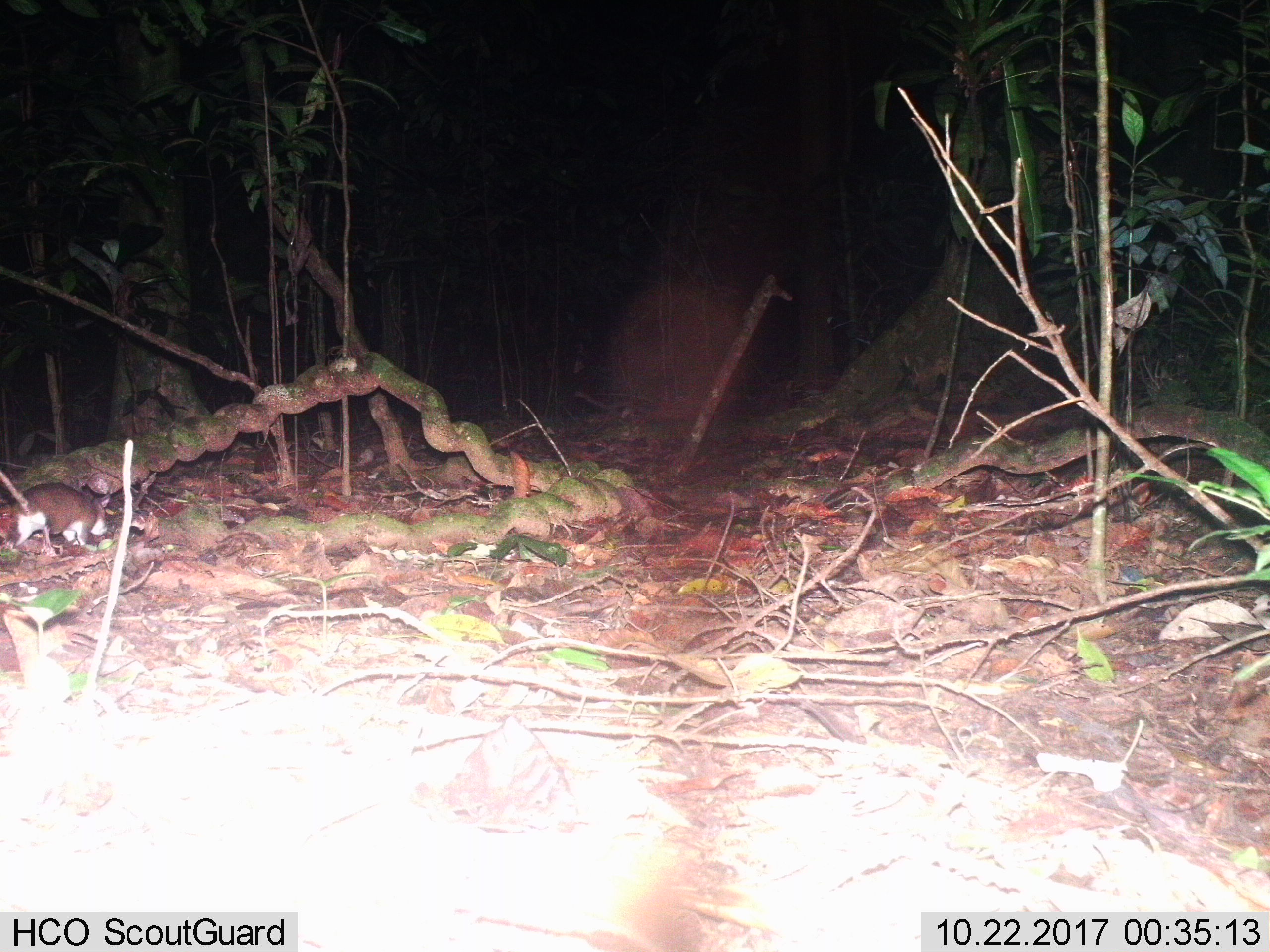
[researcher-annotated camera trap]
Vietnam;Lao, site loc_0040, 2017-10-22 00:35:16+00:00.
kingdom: Animalia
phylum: Chordata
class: Mammalia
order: Rodentia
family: Muridae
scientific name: Muridae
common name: old-world mice and rats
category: unidentified murid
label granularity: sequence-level